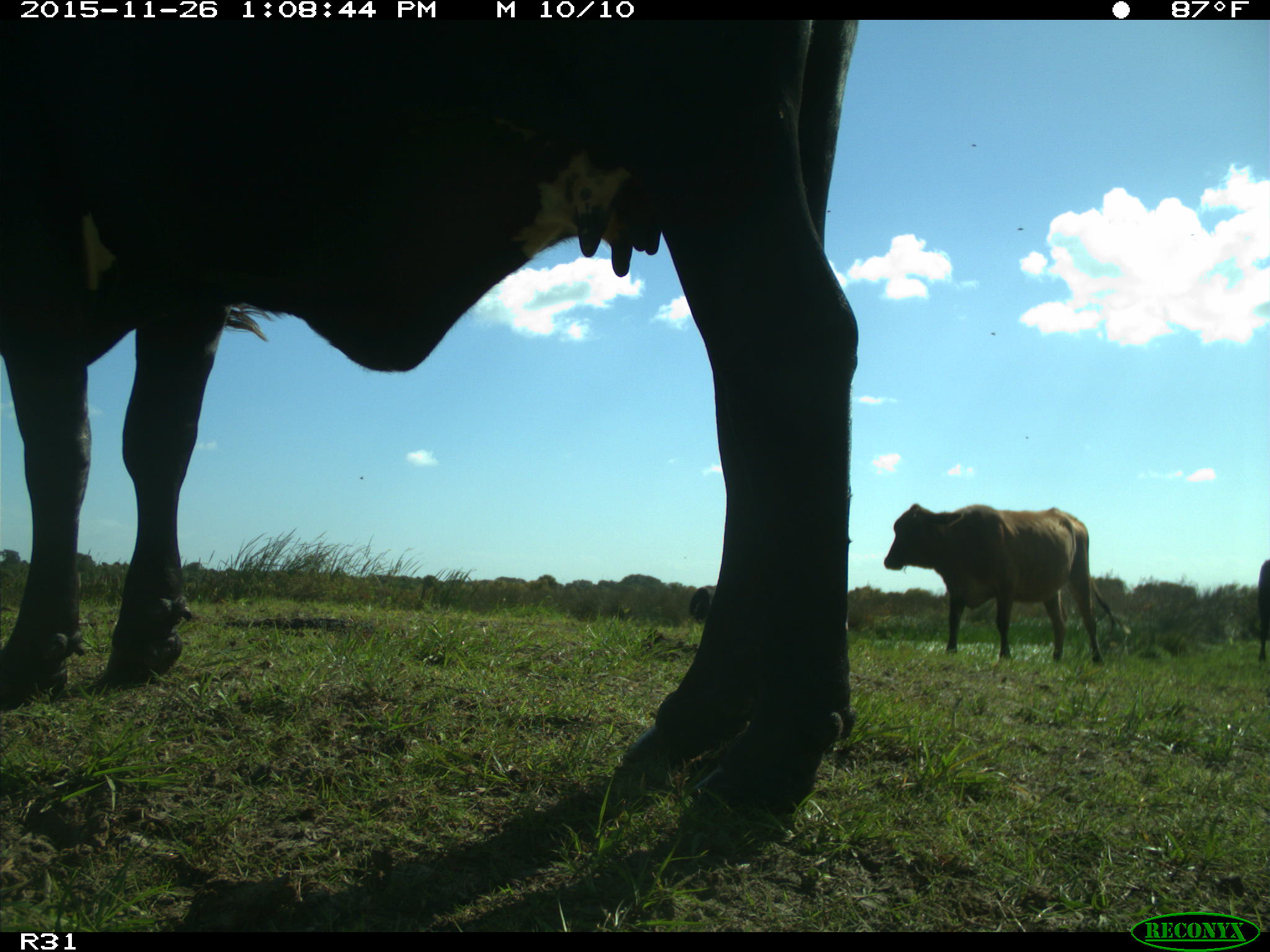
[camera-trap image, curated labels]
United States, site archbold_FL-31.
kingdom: Animalia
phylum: Chordata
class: Mammalia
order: Artiodactyla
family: Bovidae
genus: Bos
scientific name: Bos taurus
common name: domestic cow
Bos taurus (domestic cow).